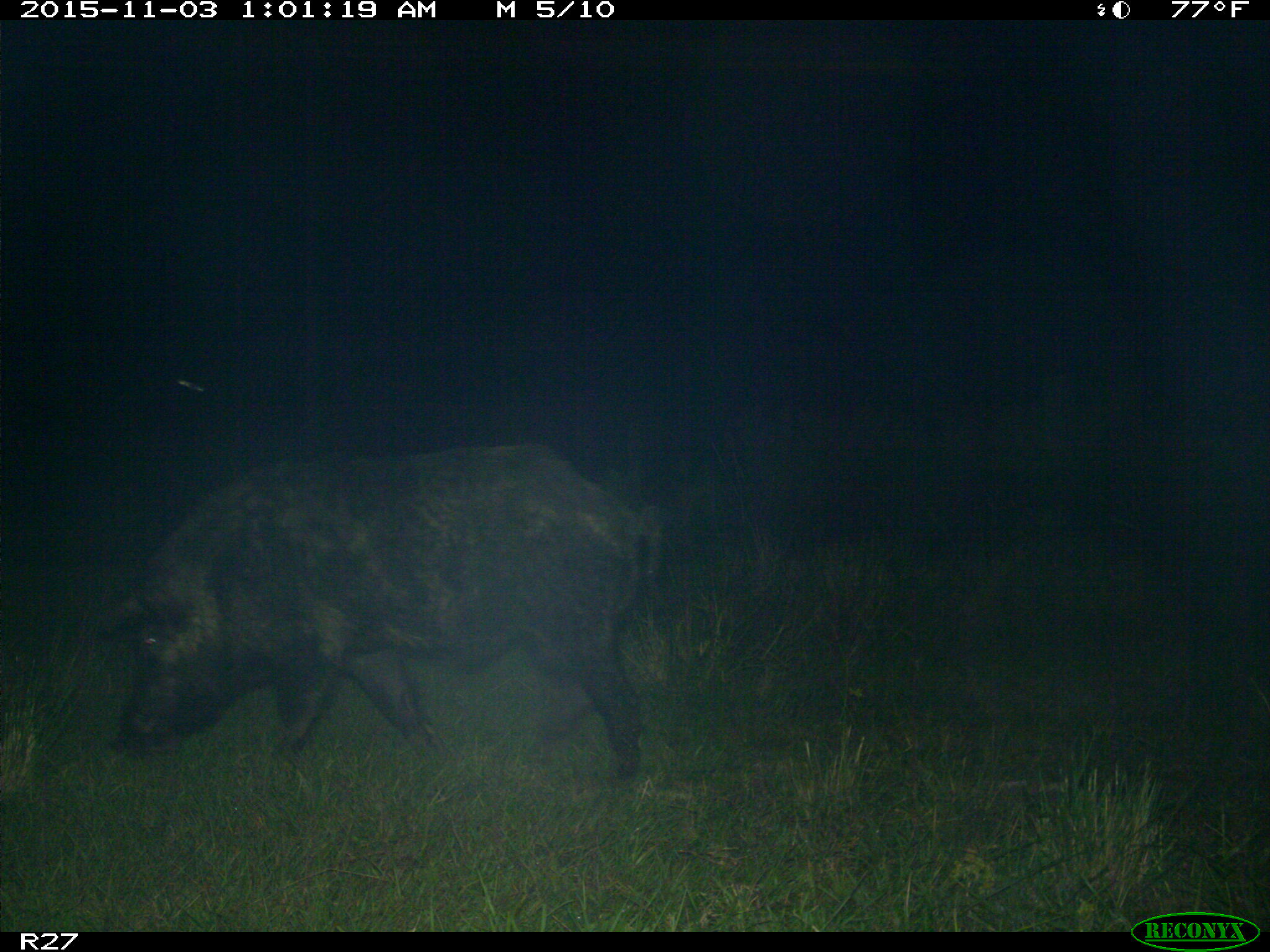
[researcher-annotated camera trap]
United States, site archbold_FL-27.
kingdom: Animalia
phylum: Chordata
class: Mammalia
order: Artiodactyla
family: Suidae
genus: Sus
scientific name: Sus scrofa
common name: wild boar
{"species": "Sus scrofa (wild boar)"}